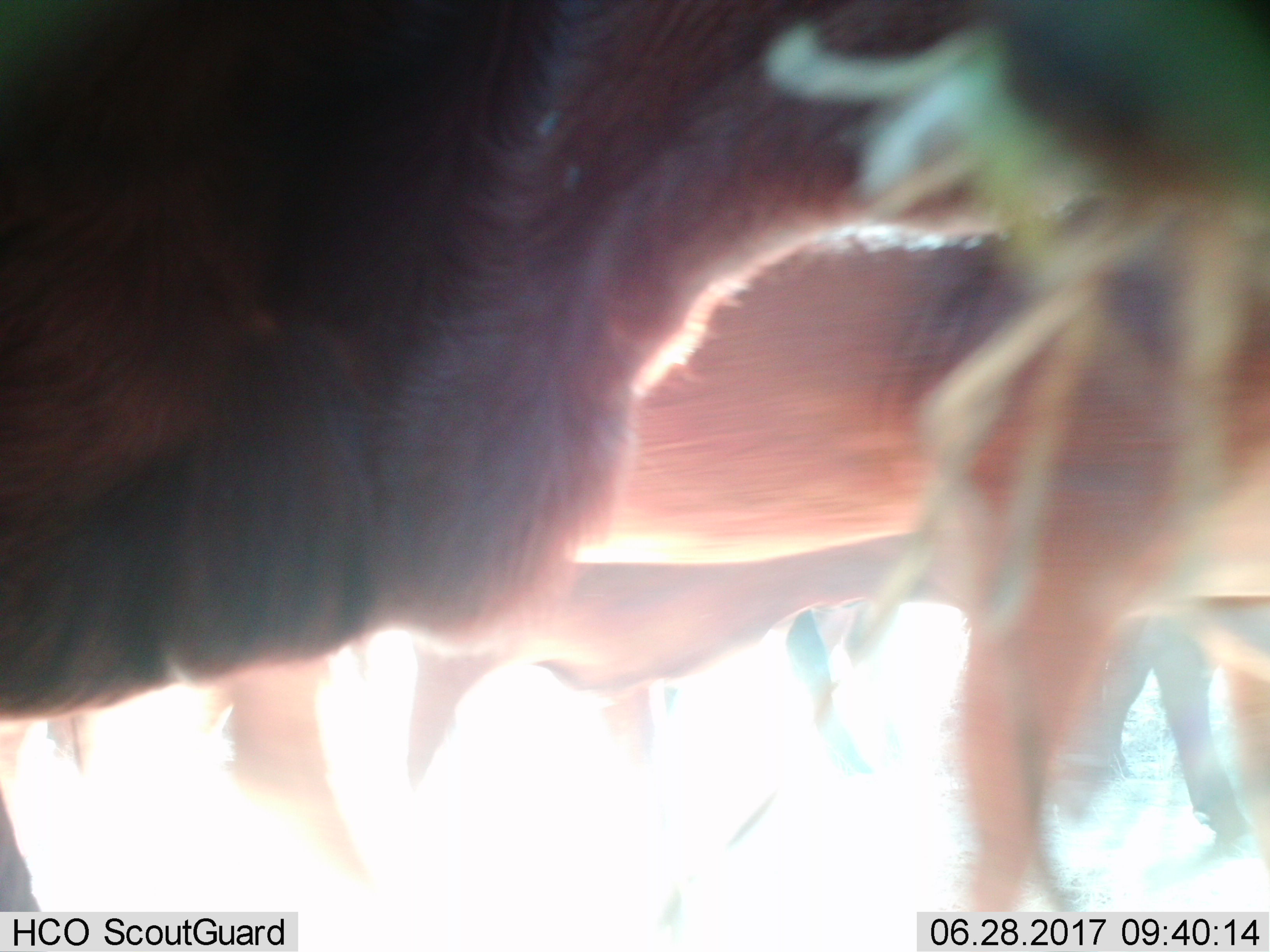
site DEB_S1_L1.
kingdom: Animalia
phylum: Chordata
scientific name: Vertebrata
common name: domestic animal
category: domesticanimal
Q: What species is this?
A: Domesticanimal (domestic animal) (Vertebrata).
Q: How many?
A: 6.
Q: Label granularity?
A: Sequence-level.